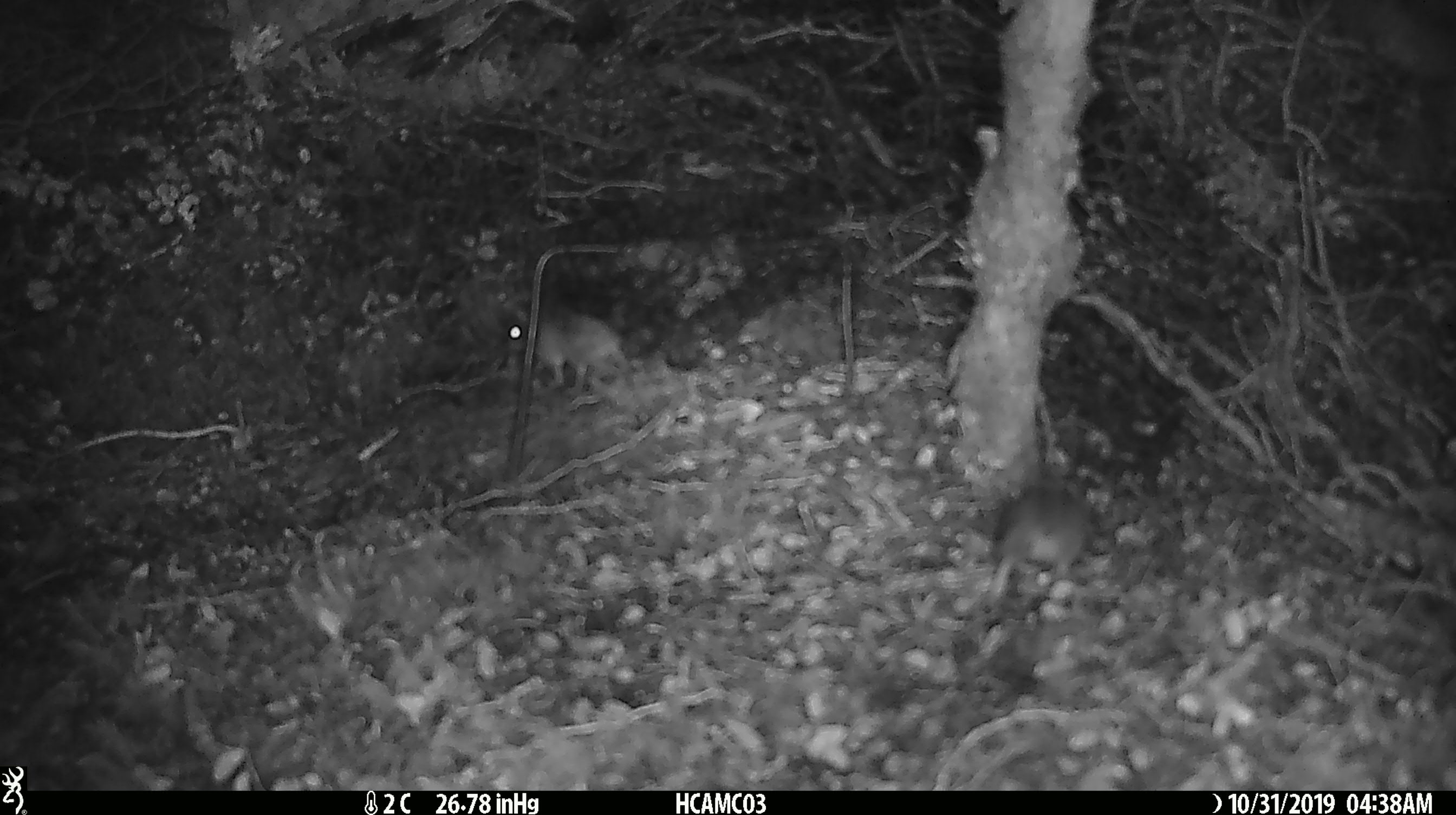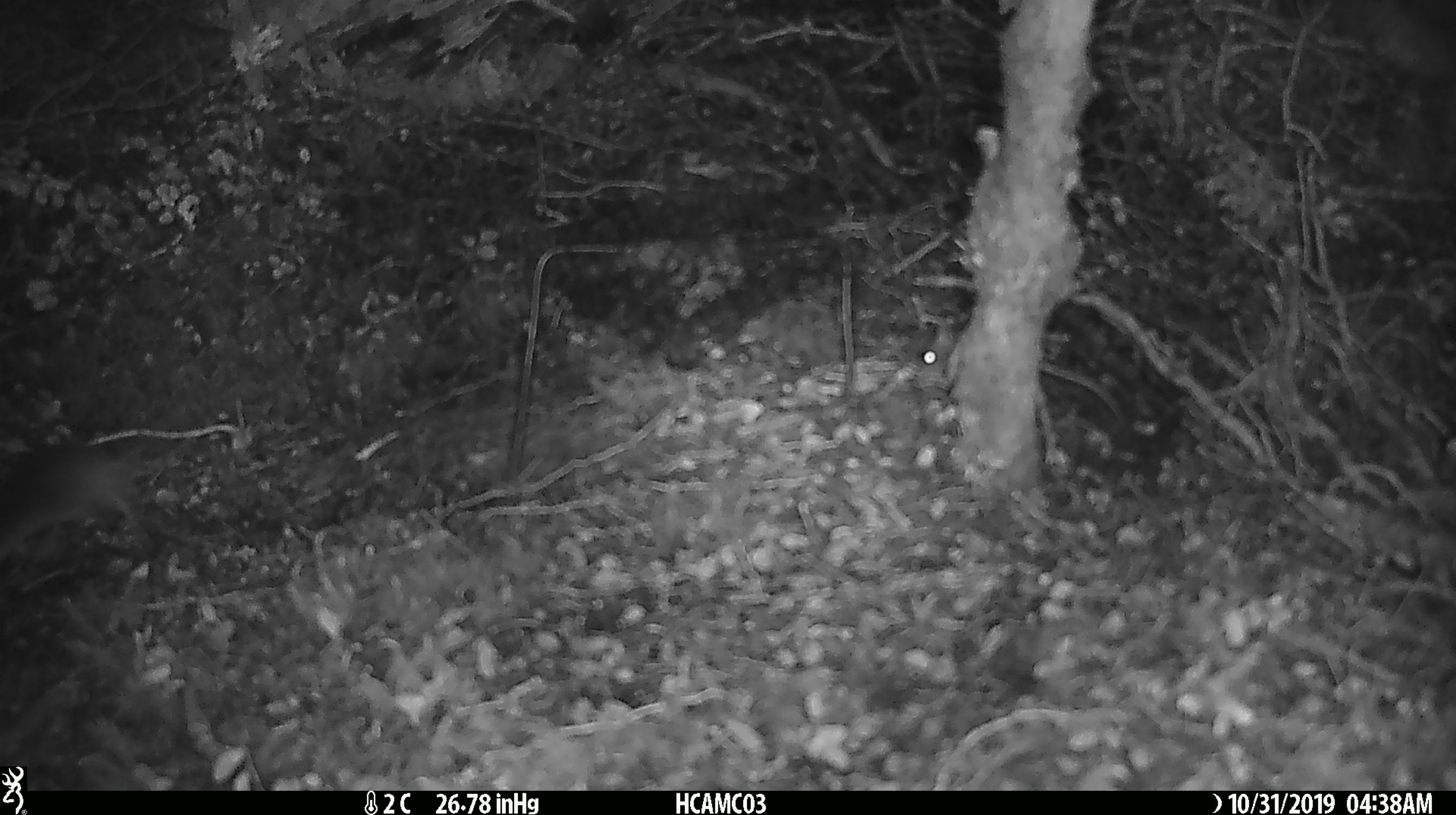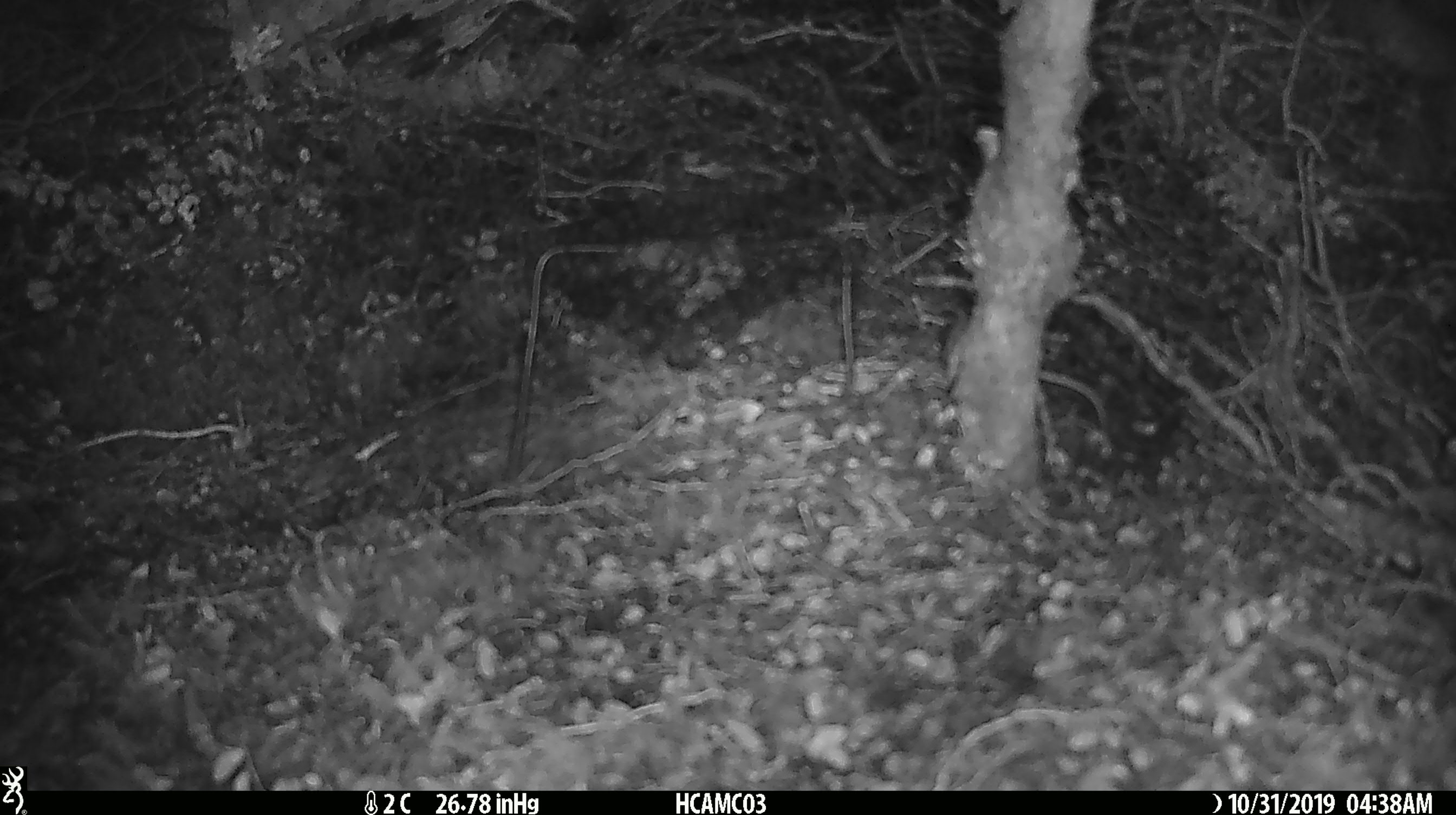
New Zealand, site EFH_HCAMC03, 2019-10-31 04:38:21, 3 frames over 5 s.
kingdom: Animalia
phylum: Chordata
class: Mammalia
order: Rodentia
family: Muridae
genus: Mus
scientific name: Mus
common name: mouse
Mouse (Mus).